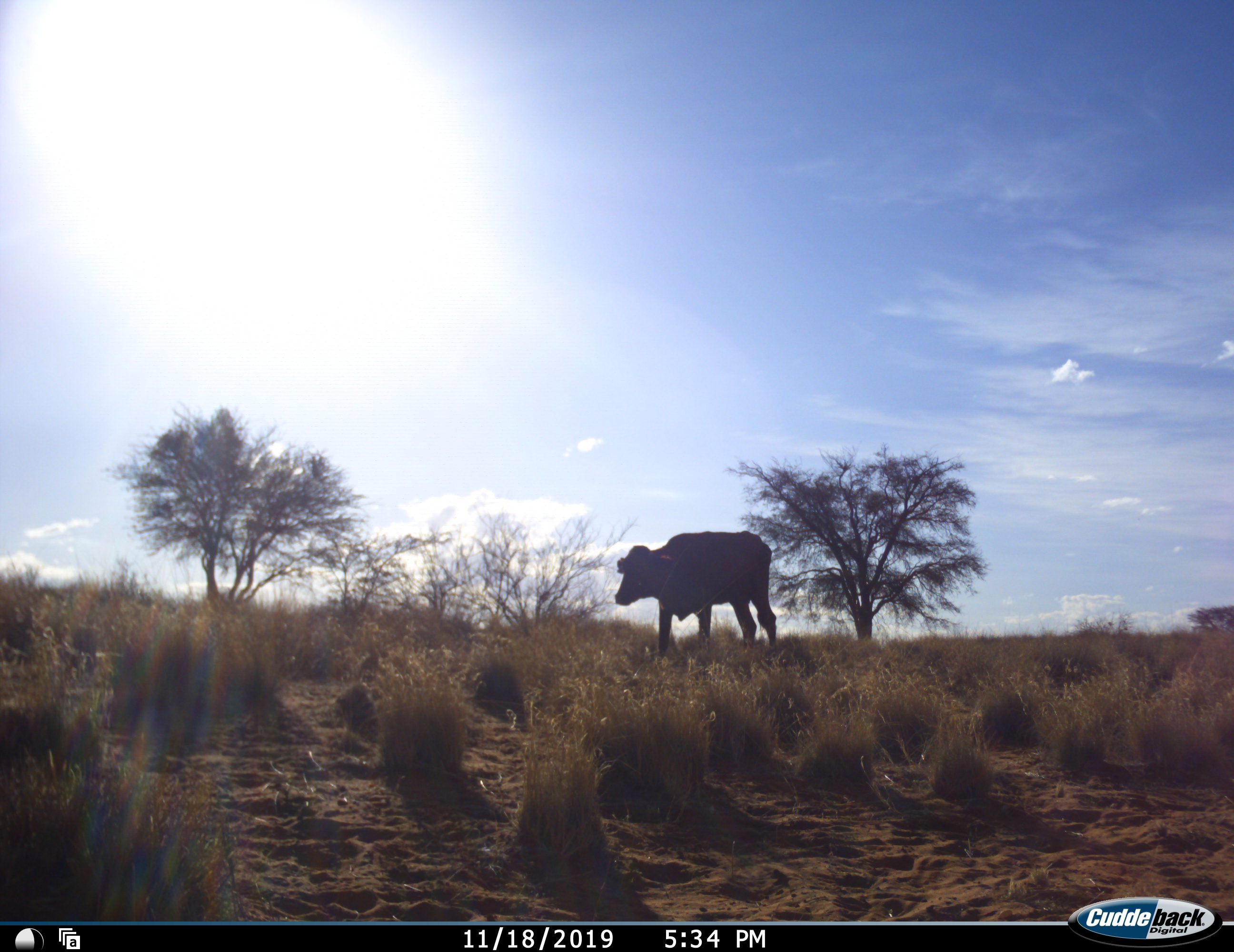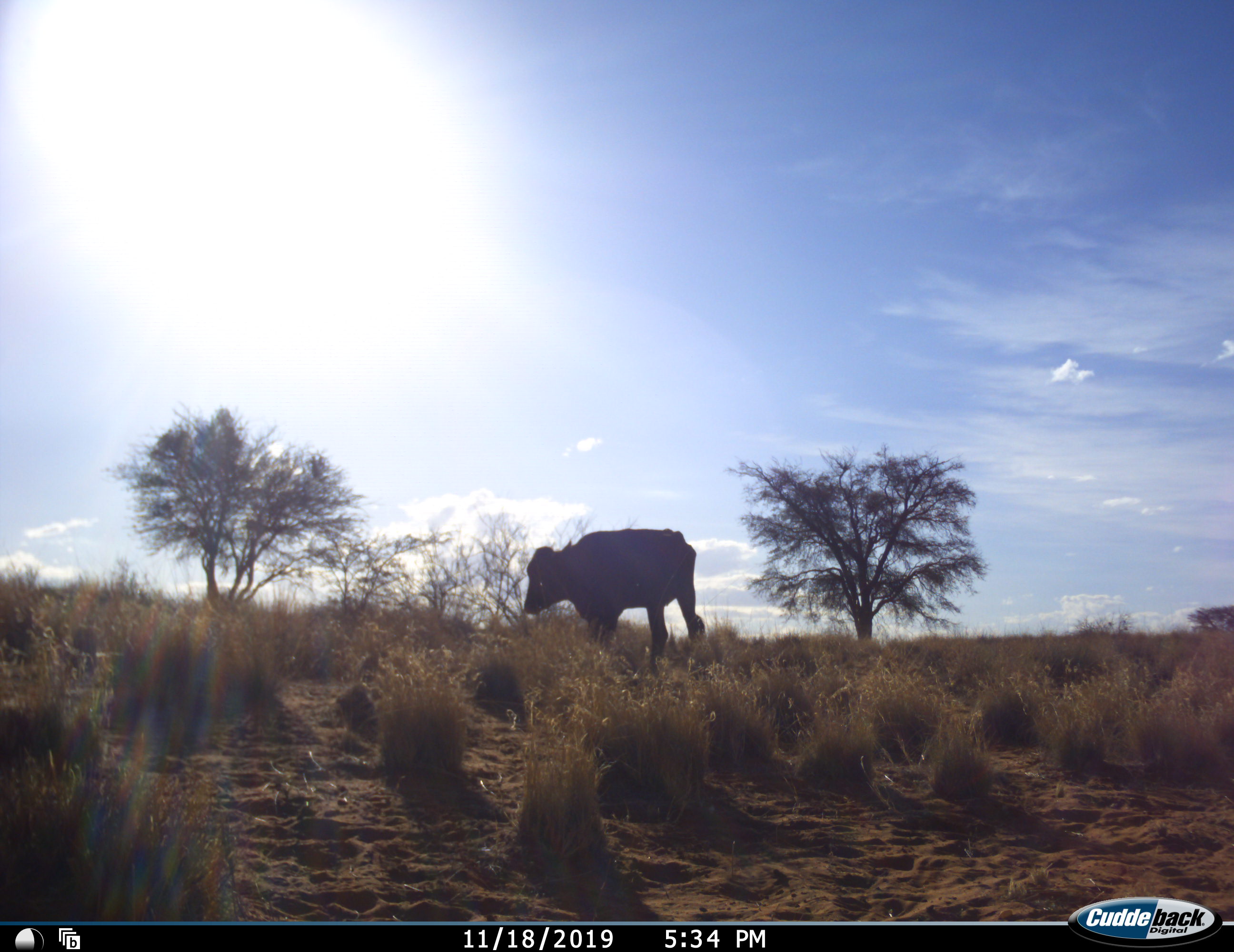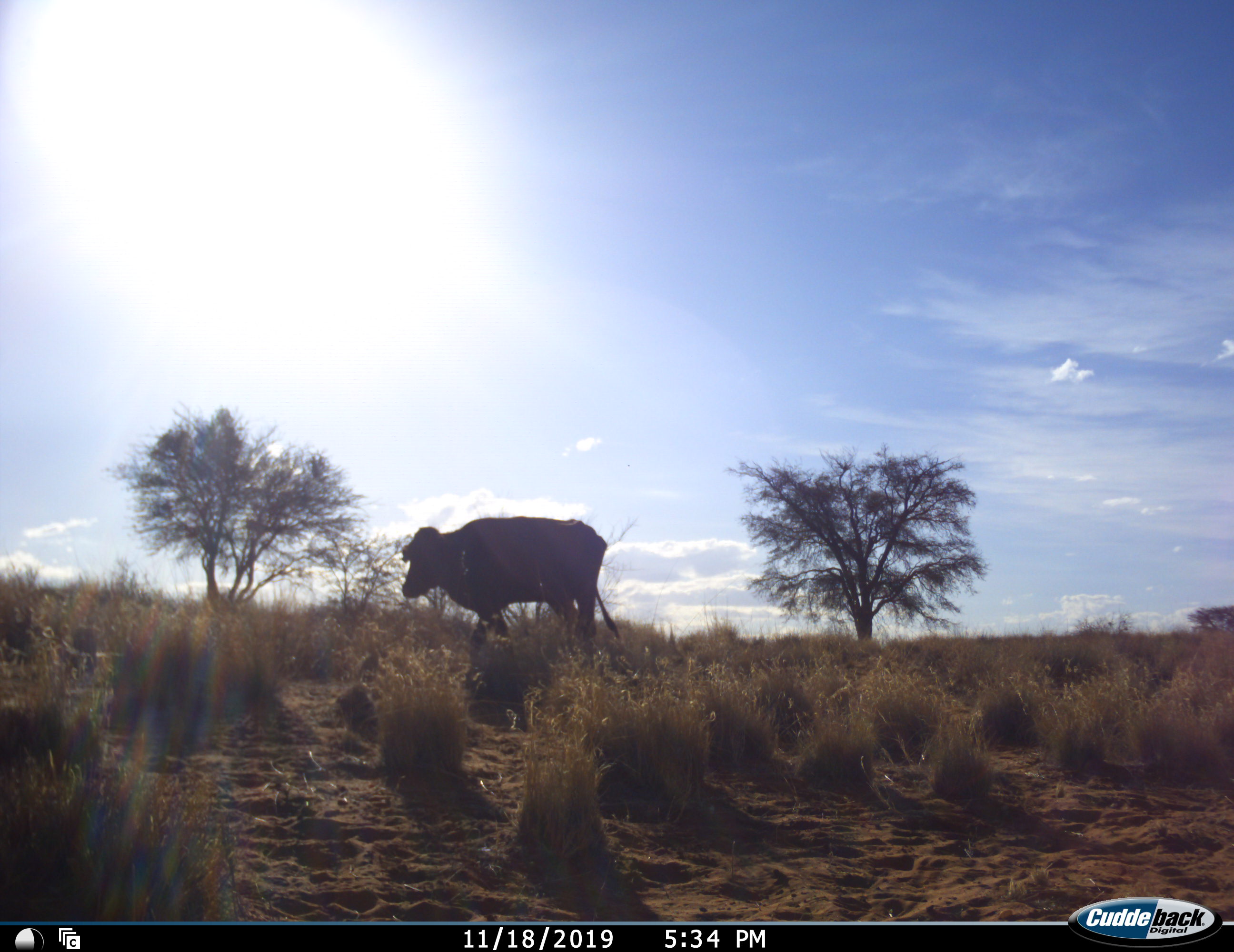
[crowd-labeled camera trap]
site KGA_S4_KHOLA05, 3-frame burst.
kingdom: Animalia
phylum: Chordata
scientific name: Vertebrata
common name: domestic animal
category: domesticanimal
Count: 1.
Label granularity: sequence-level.